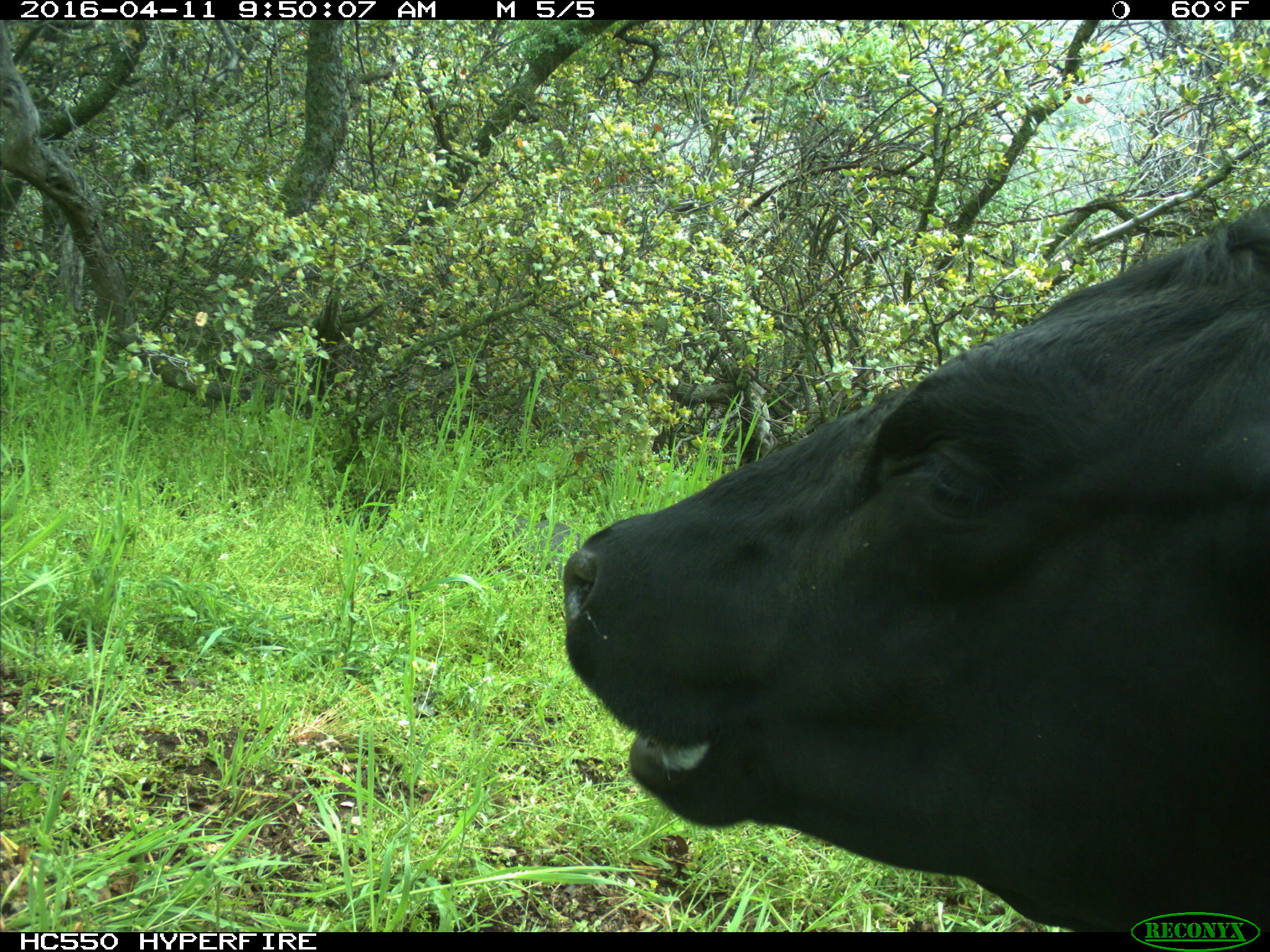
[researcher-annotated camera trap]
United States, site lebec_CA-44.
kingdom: Animalia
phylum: Chordata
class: Mammalia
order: Artiodactyla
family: Bovidae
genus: Bos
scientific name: Bos taurus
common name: domestic cow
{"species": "Bos taurus (domestic cow)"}